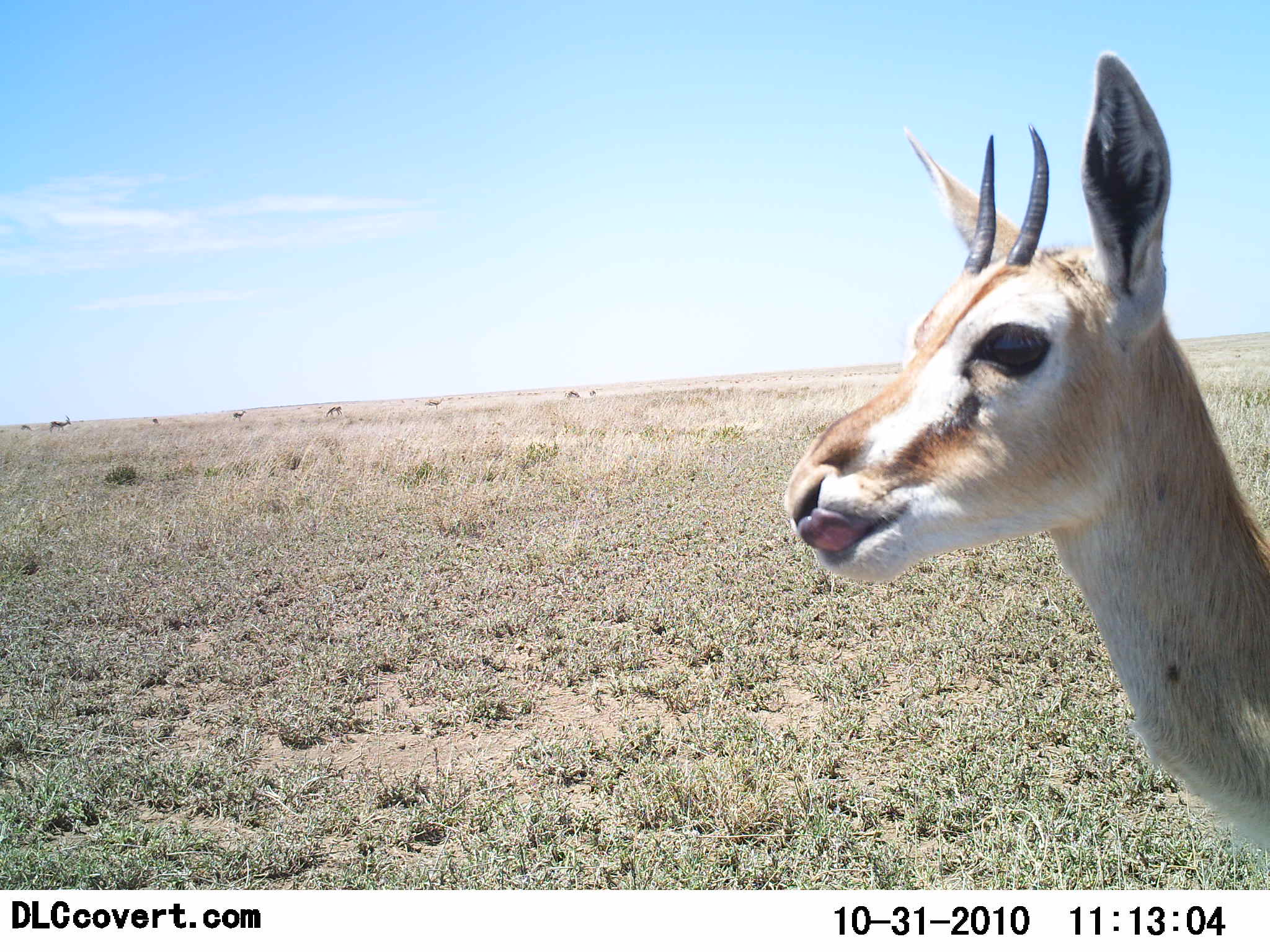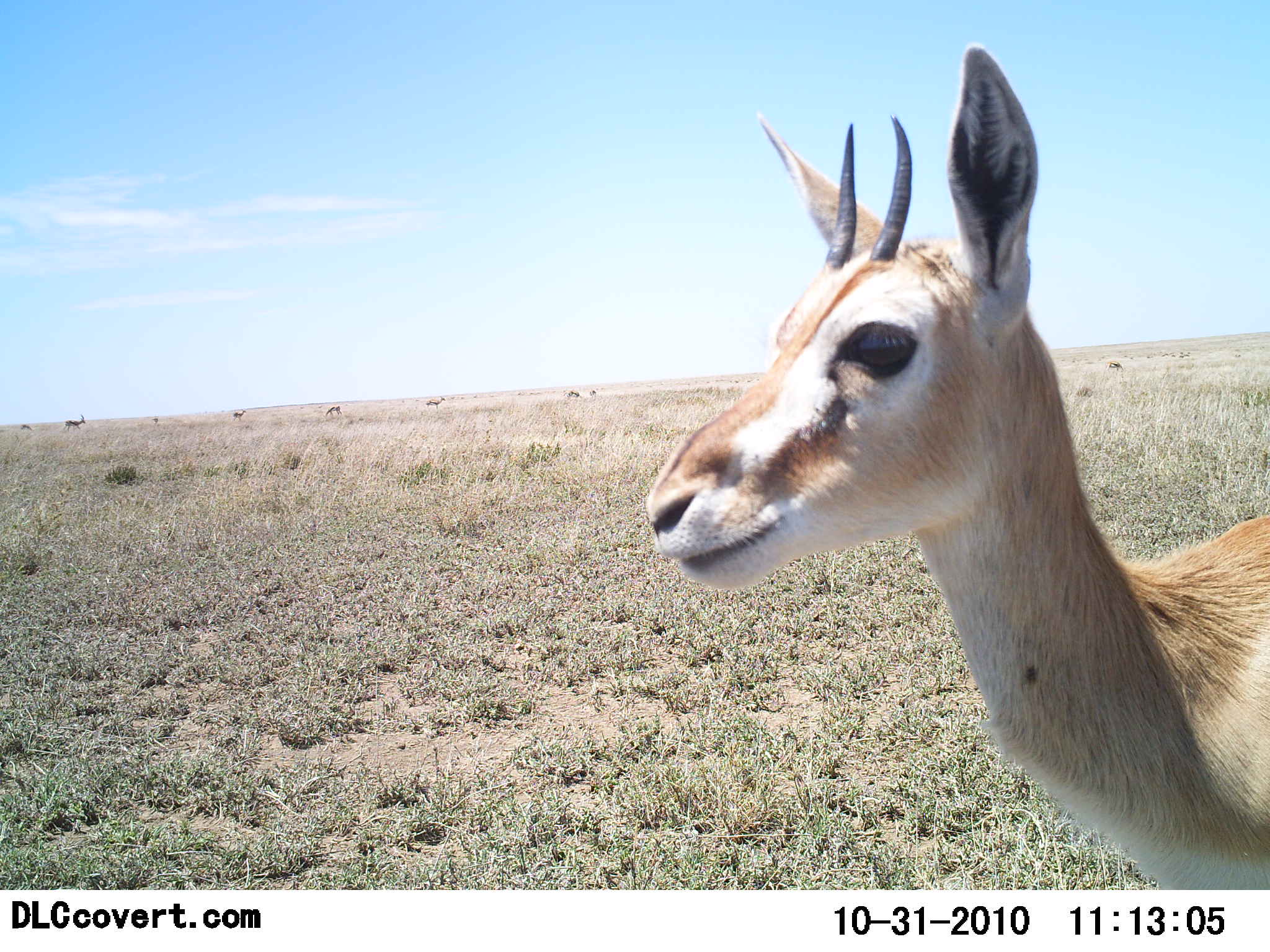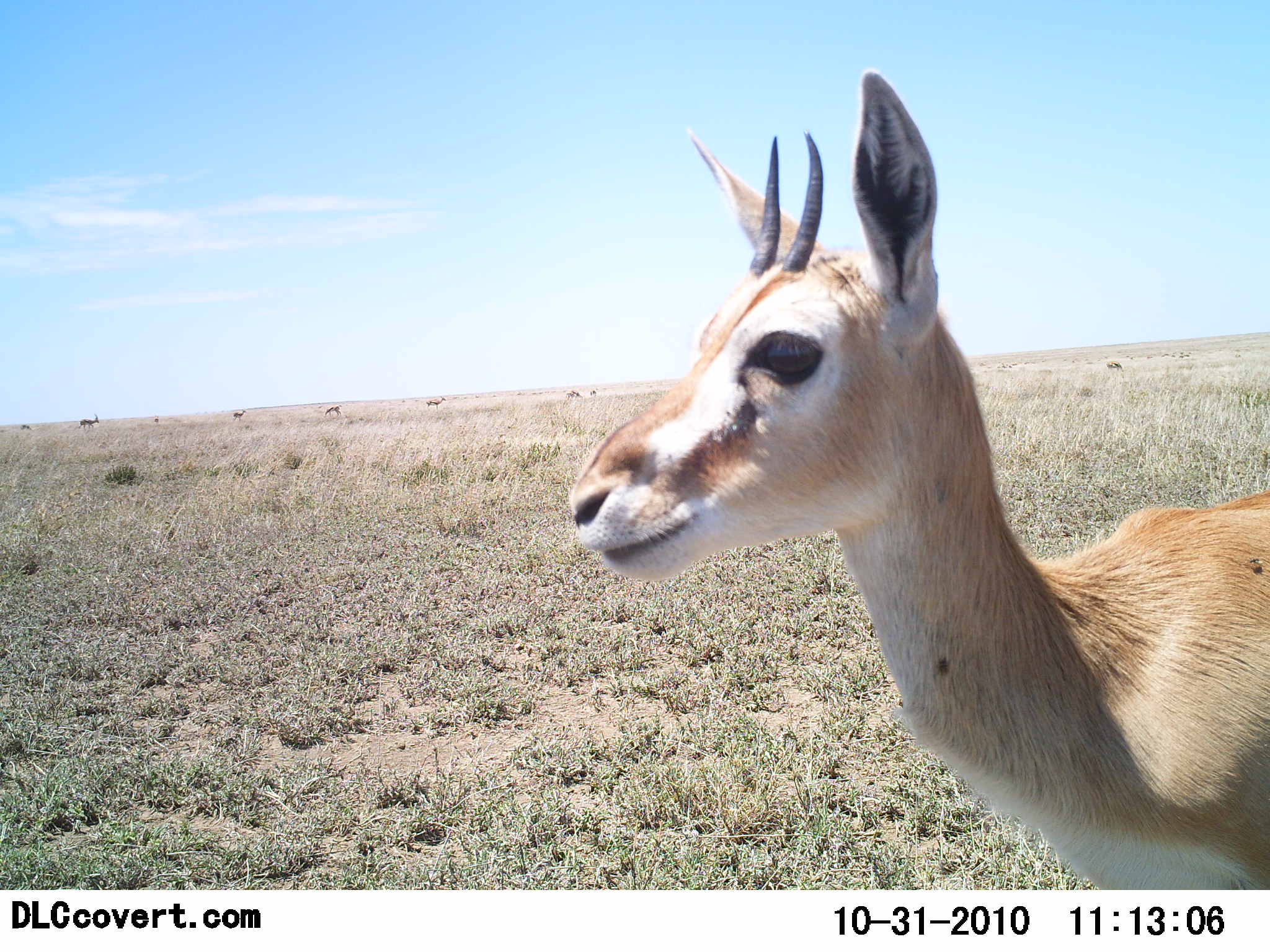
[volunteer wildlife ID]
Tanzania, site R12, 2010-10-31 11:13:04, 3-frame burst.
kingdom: Animalia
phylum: Chordata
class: Mammalia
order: Artiodactyla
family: Bovidae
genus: Nanger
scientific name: Nanger granti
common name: grant's gazelle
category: gazellegrants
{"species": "gazellegrants (grant's gazelle) (Nanger granti)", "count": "1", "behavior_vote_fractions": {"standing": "92%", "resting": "0%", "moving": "8%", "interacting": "0%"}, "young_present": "8%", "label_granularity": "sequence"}